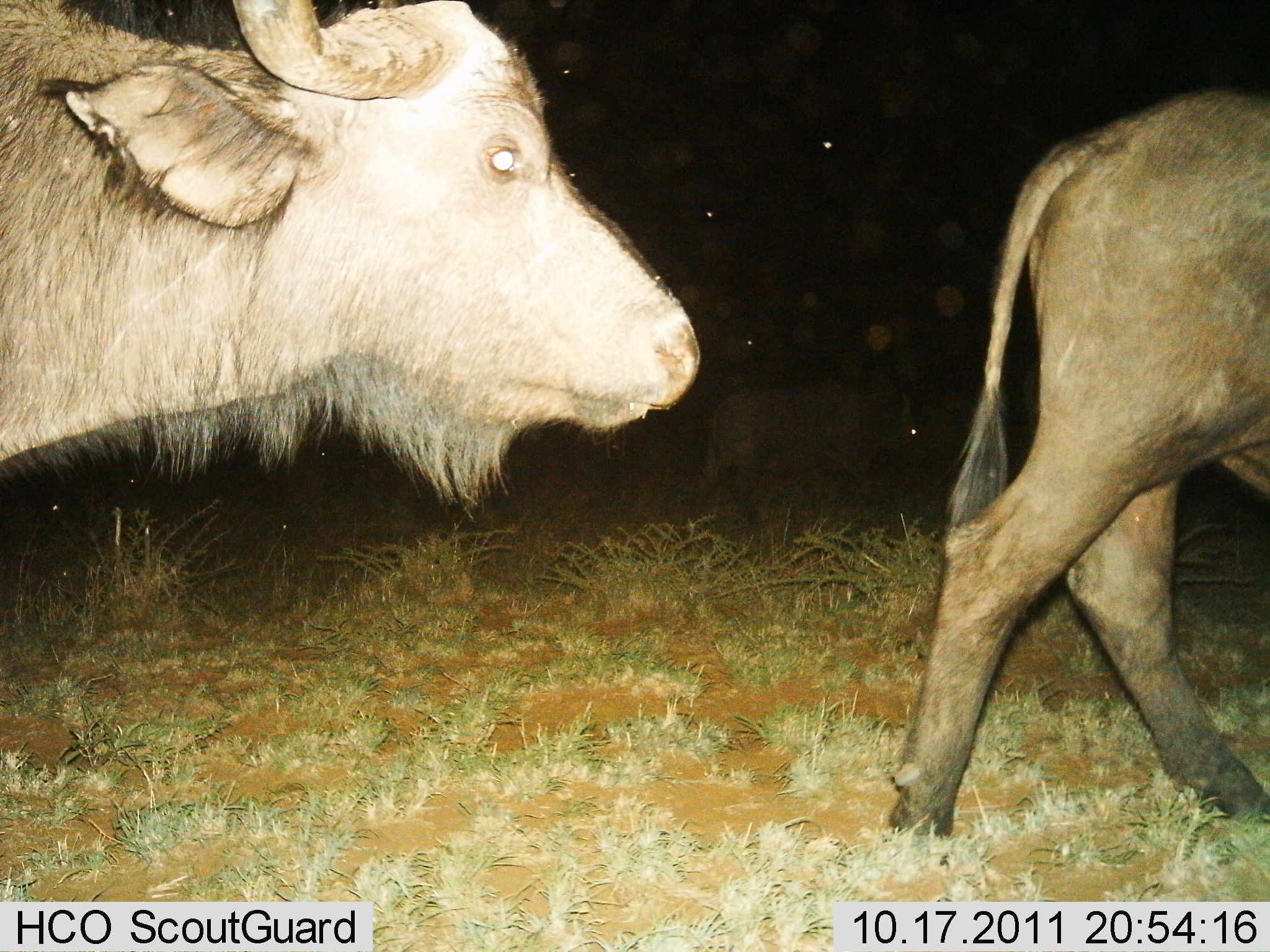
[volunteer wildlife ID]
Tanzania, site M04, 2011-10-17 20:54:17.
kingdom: Animalia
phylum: Chordata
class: Mammalia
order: Artiodactyla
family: Bovidae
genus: Syncerus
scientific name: Syncerus caffer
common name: cape buffalo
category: buffalo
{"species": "buffalo (cape buffalo) (Syncerus caffer)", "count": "2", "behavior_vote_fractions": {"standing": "8%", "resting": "0%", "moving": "92%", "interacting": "0%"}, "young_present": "0%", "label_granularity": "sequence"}